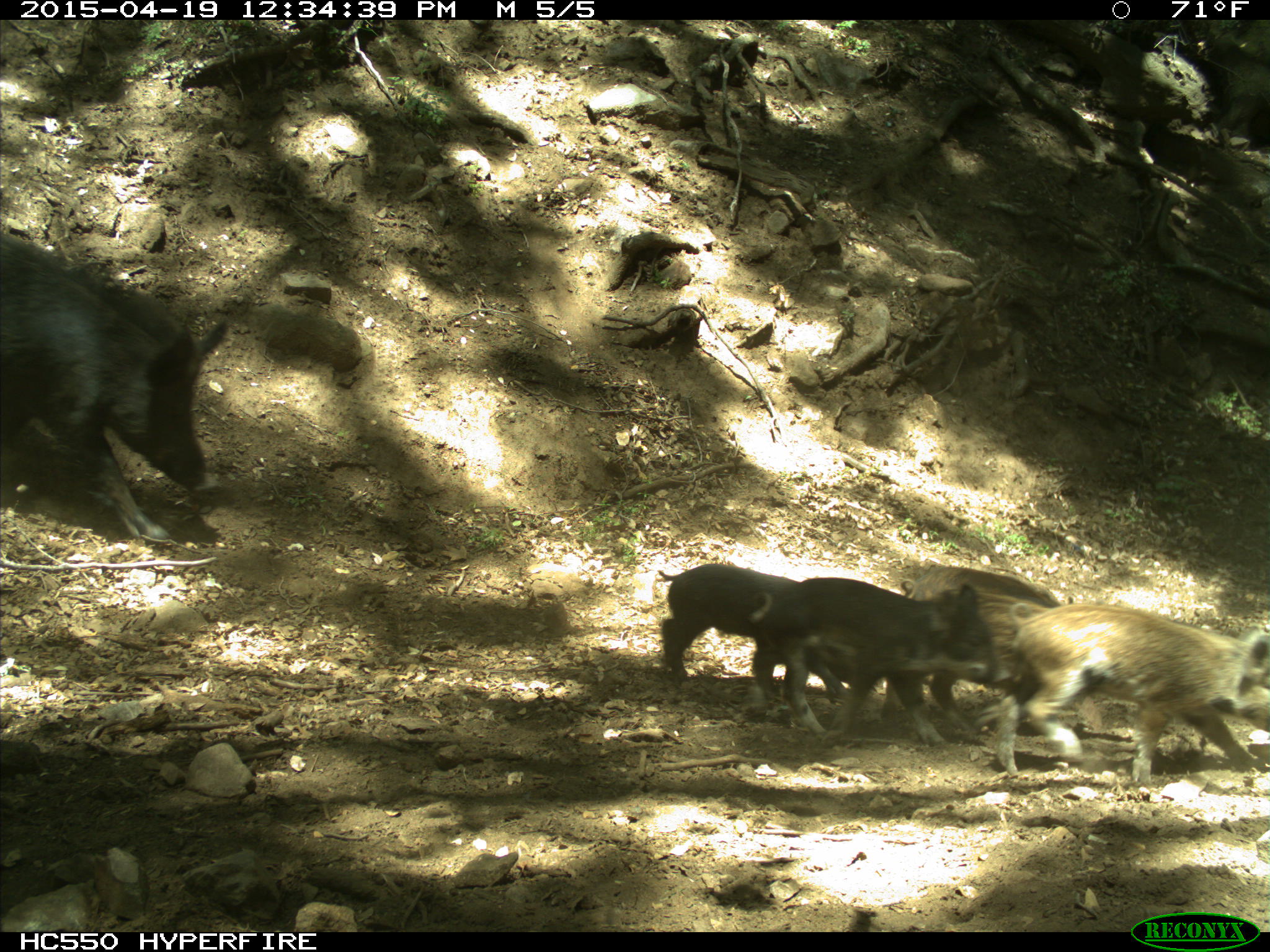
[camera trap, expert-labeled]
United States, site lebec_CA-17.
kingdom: Animalia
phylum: Chordata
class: Mammalia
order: Artiodactyla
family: Suidae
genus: Sus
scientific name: Sus scrofa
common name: wild boar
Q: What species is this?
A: Sus scrofa (wild boar).